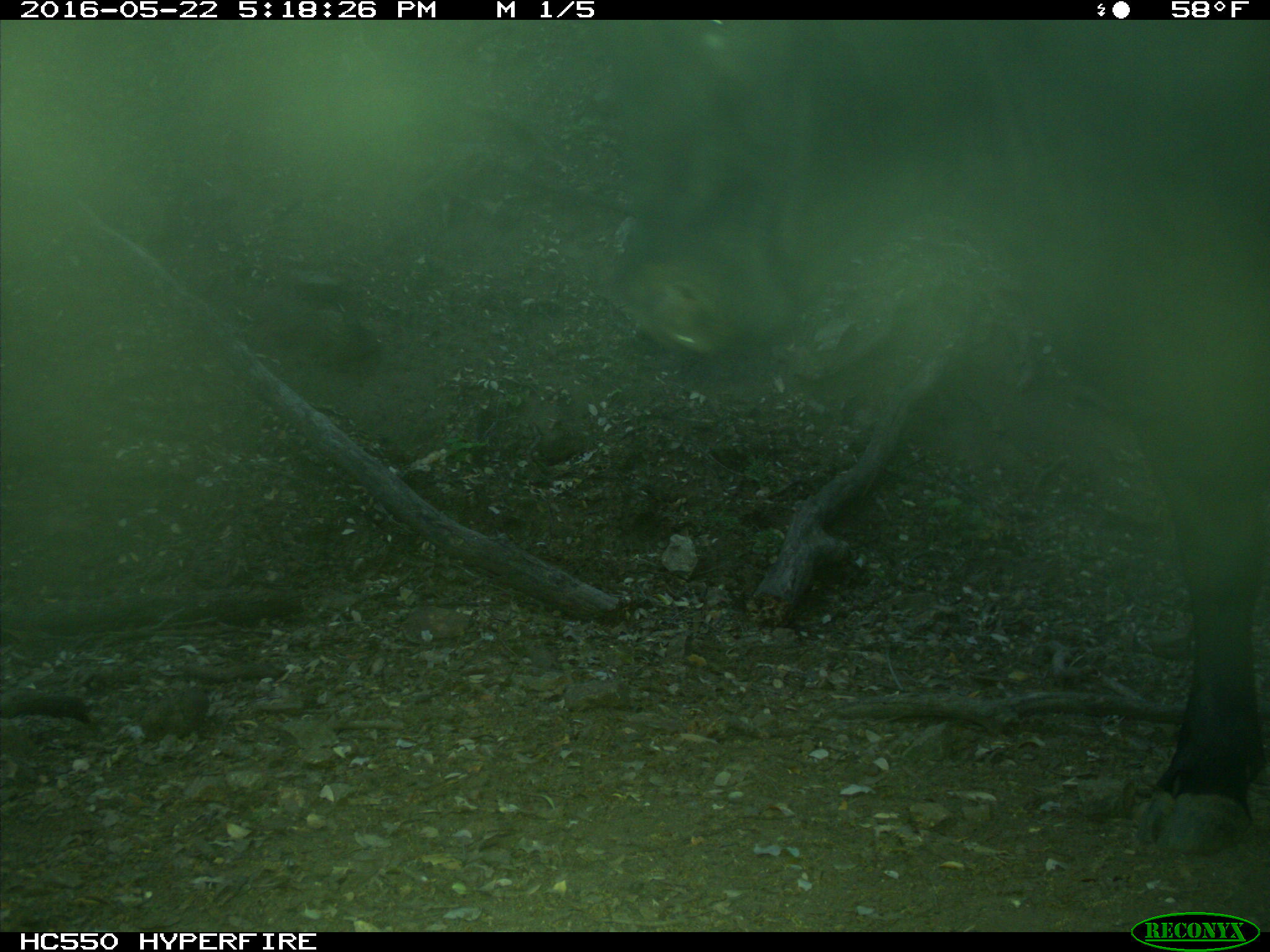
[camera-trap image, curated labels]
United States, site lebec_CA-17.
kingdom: Animalia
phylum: Chordata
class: Mammalia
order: Artiodactyla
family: Bovidae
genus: Bos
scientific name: Bos taurus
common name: domestic cow